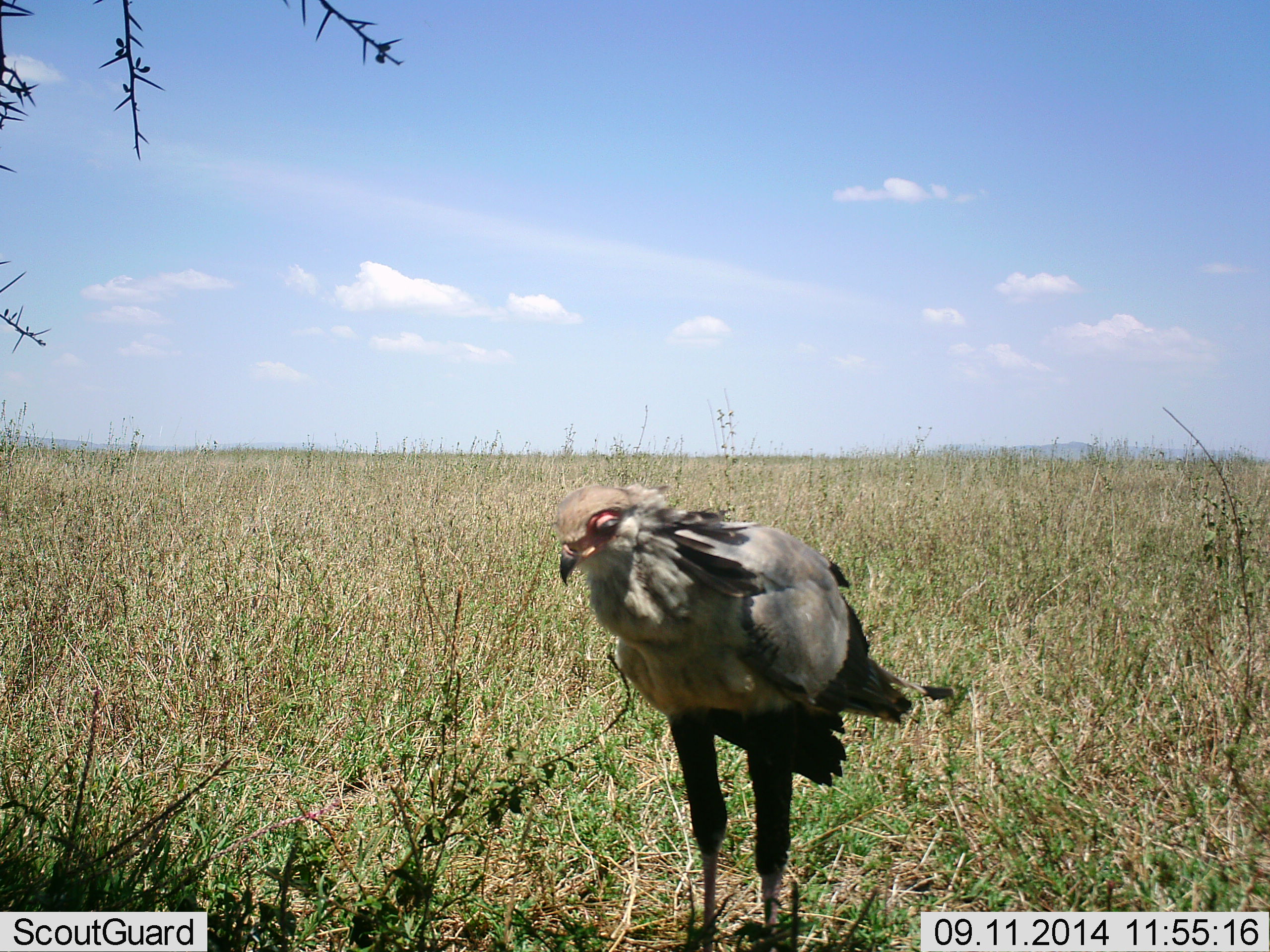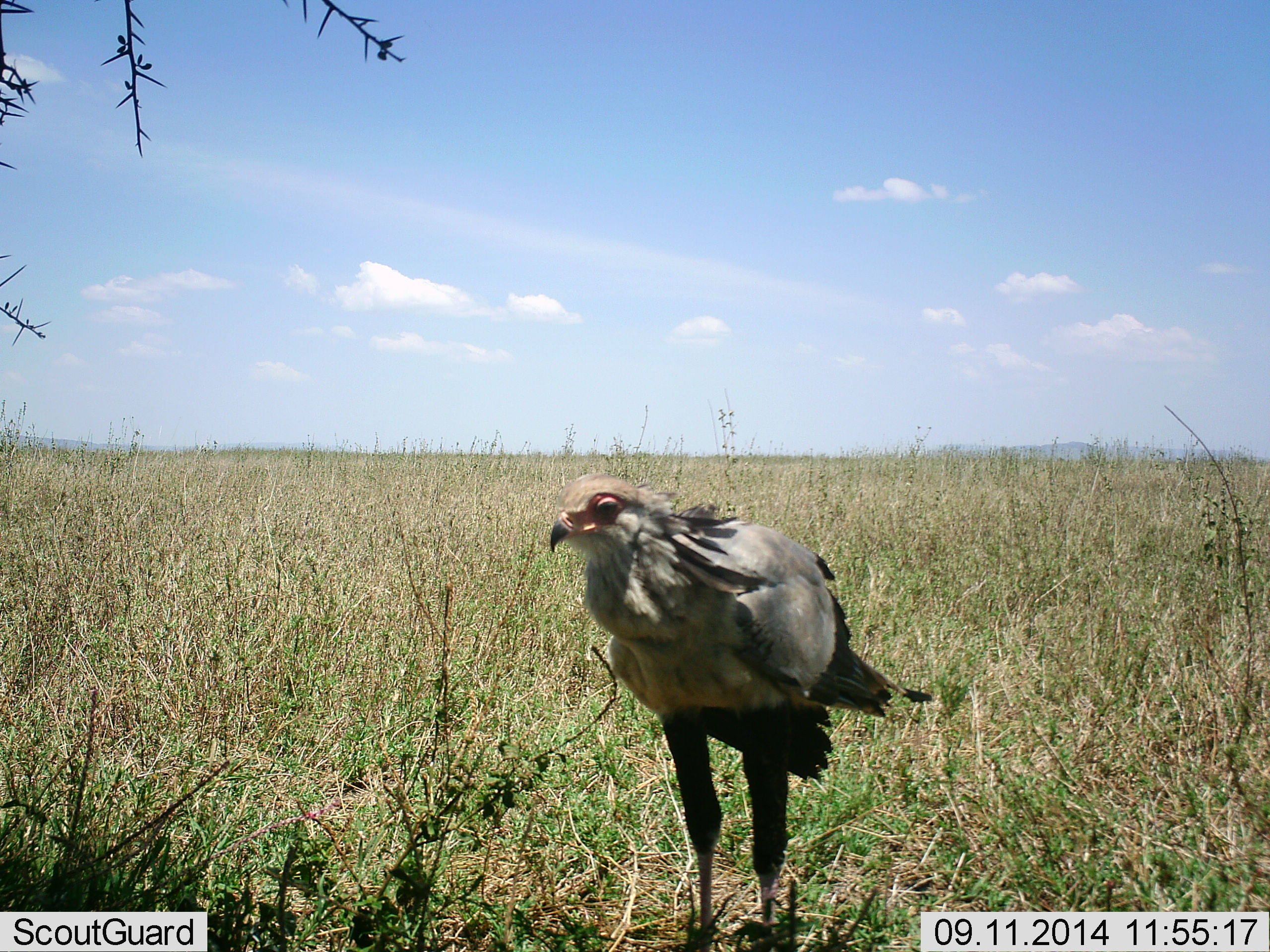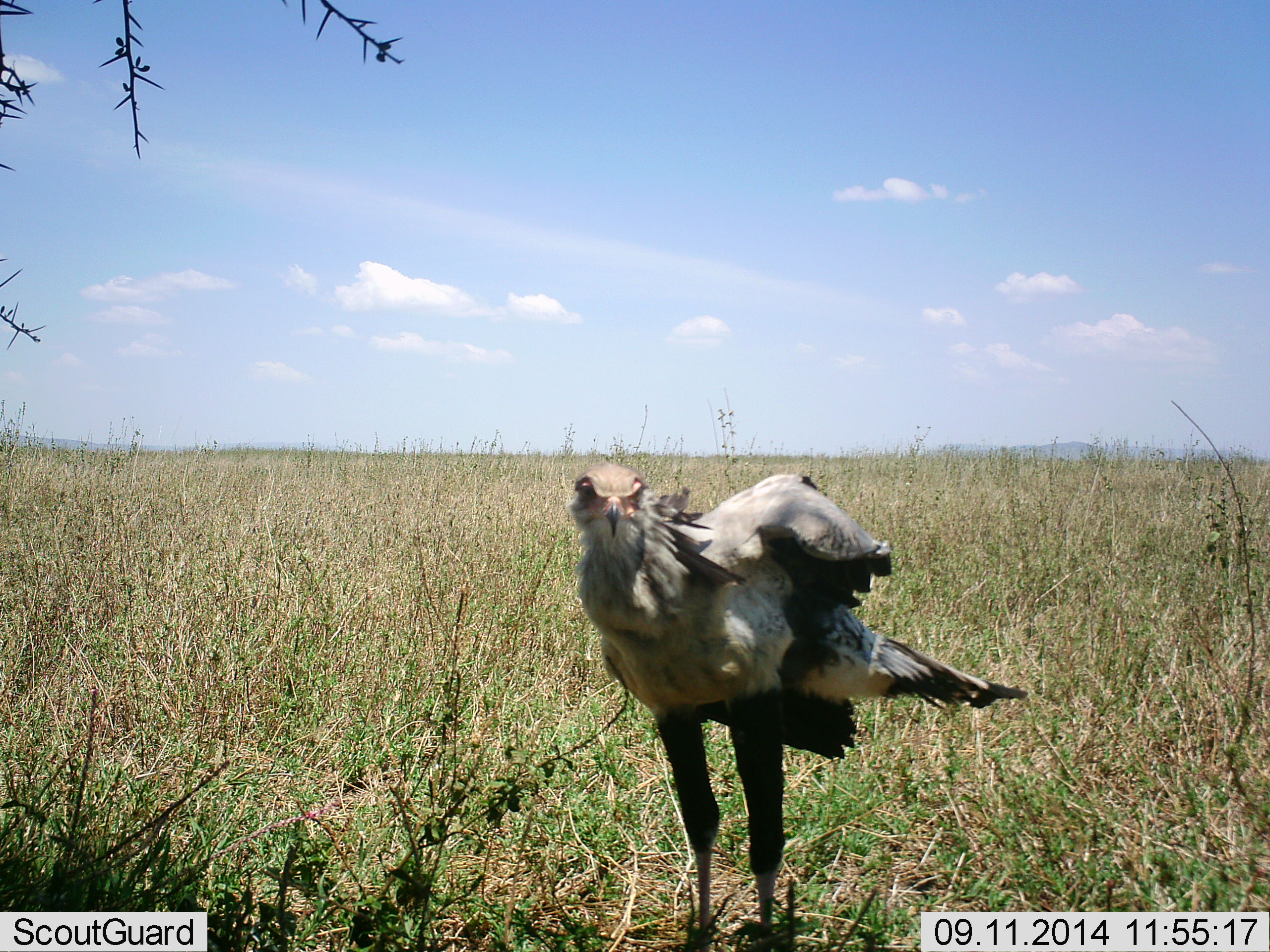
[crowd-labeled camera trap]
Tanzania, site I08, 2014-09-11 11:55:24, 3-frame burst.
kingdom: Animalia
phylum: Chordata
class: Aves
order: Accipitriformes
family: Sagittariidae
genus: Sagittarius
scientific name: Sagittarius serpentarius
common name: secretary bird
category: secretarybird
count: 1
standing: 100%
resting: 0%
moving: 0%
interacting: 0%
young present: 0%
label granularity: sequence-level